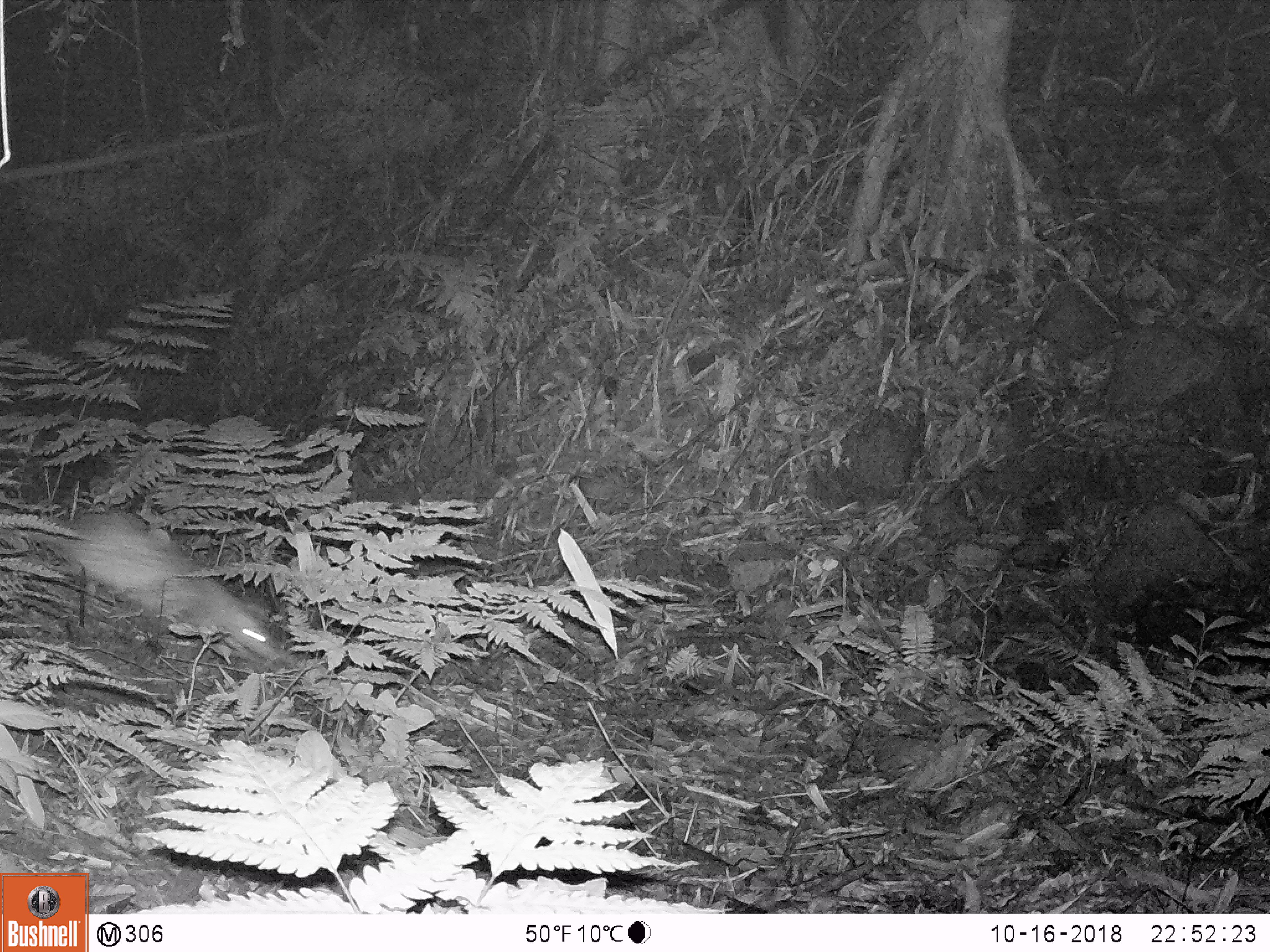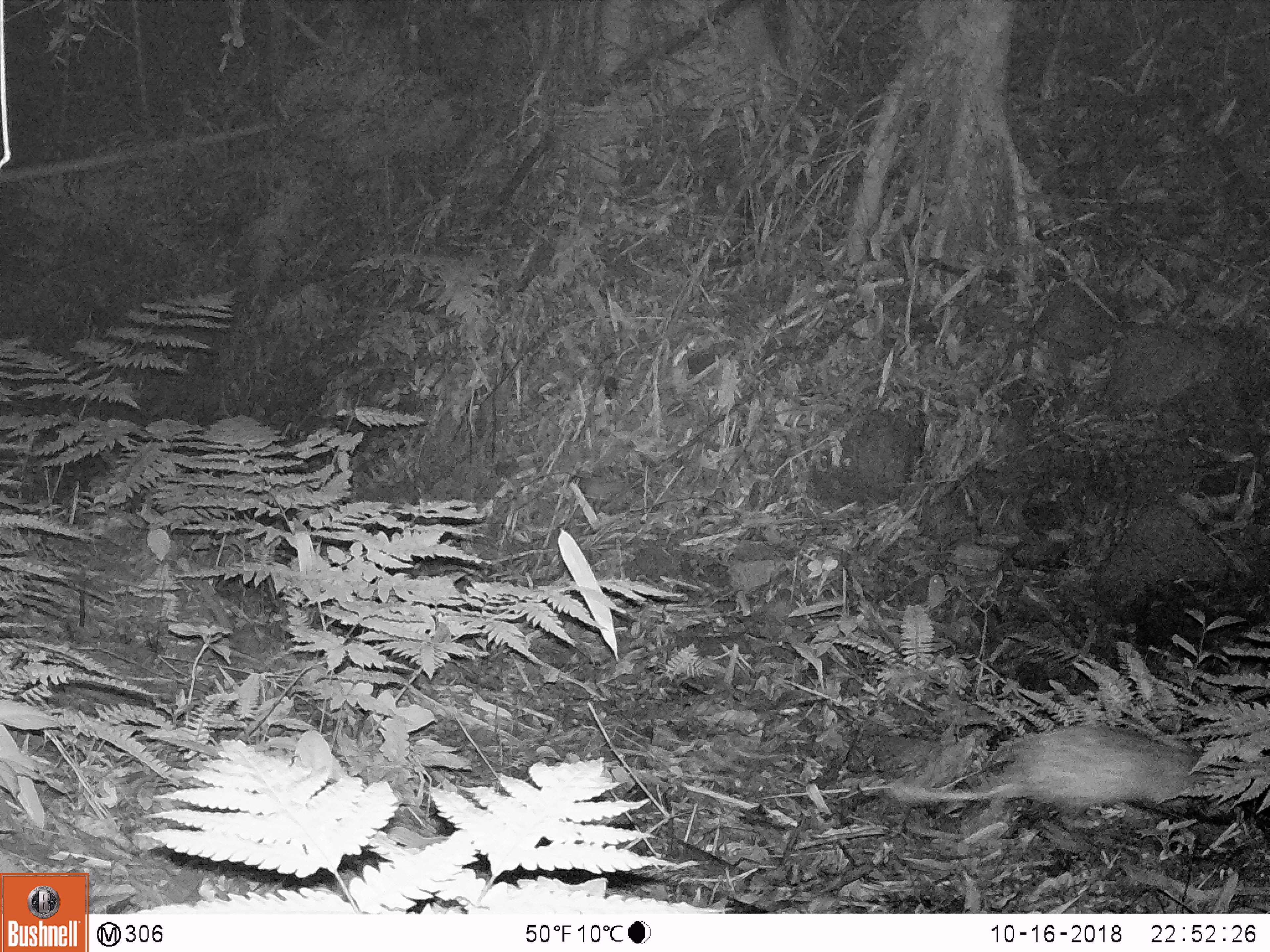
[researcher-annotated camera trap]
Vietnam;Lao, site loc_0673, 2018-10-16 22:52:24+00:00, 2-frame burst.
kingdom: Animalia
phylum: Chordata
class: Mammalia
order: Rodentia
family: Hystricidae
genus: Atherurus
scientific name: Atherurus macrourus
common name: asiatic brush-tailed porcupine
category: asiatic brush tailed porcupine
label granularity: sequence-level